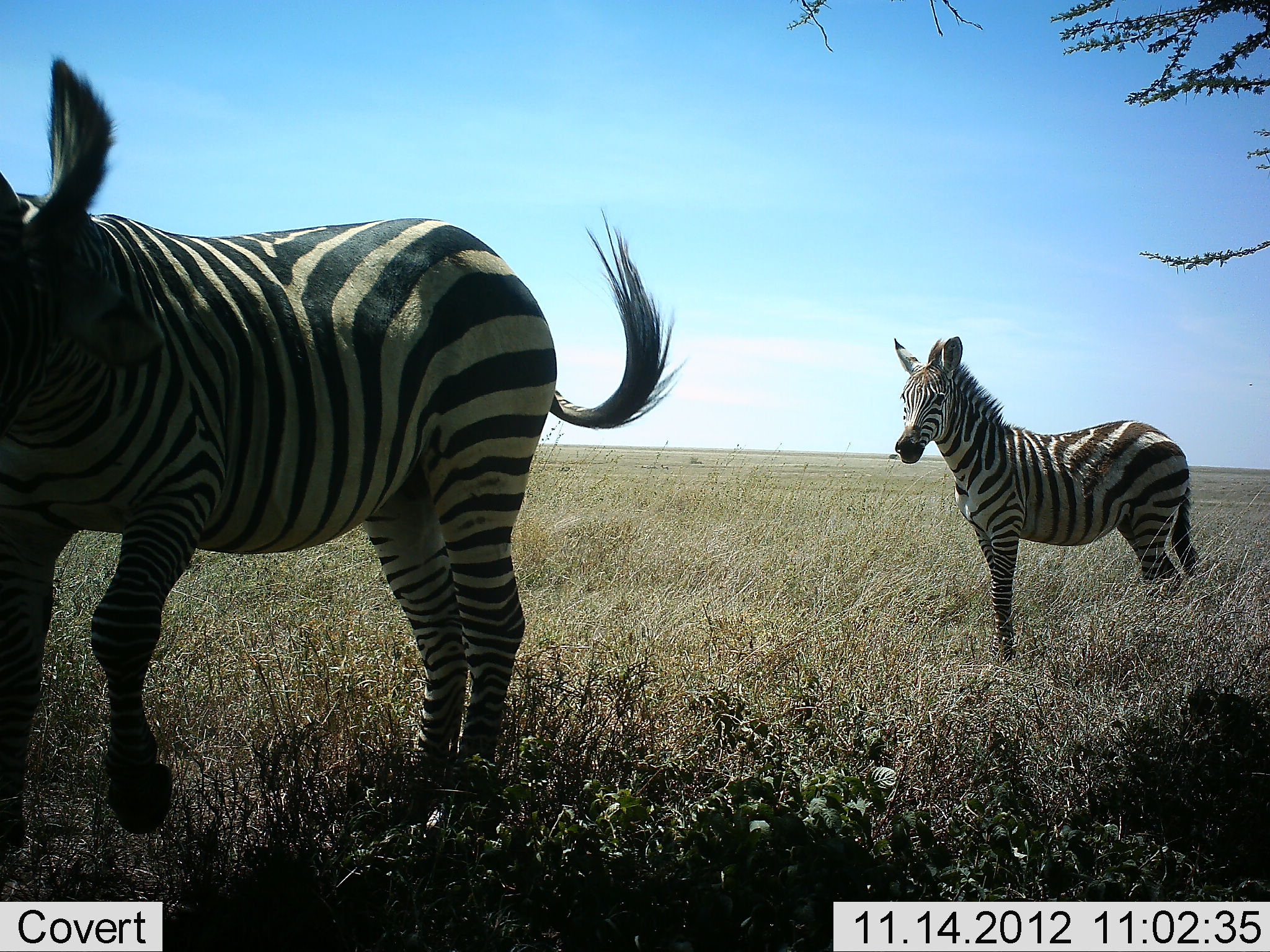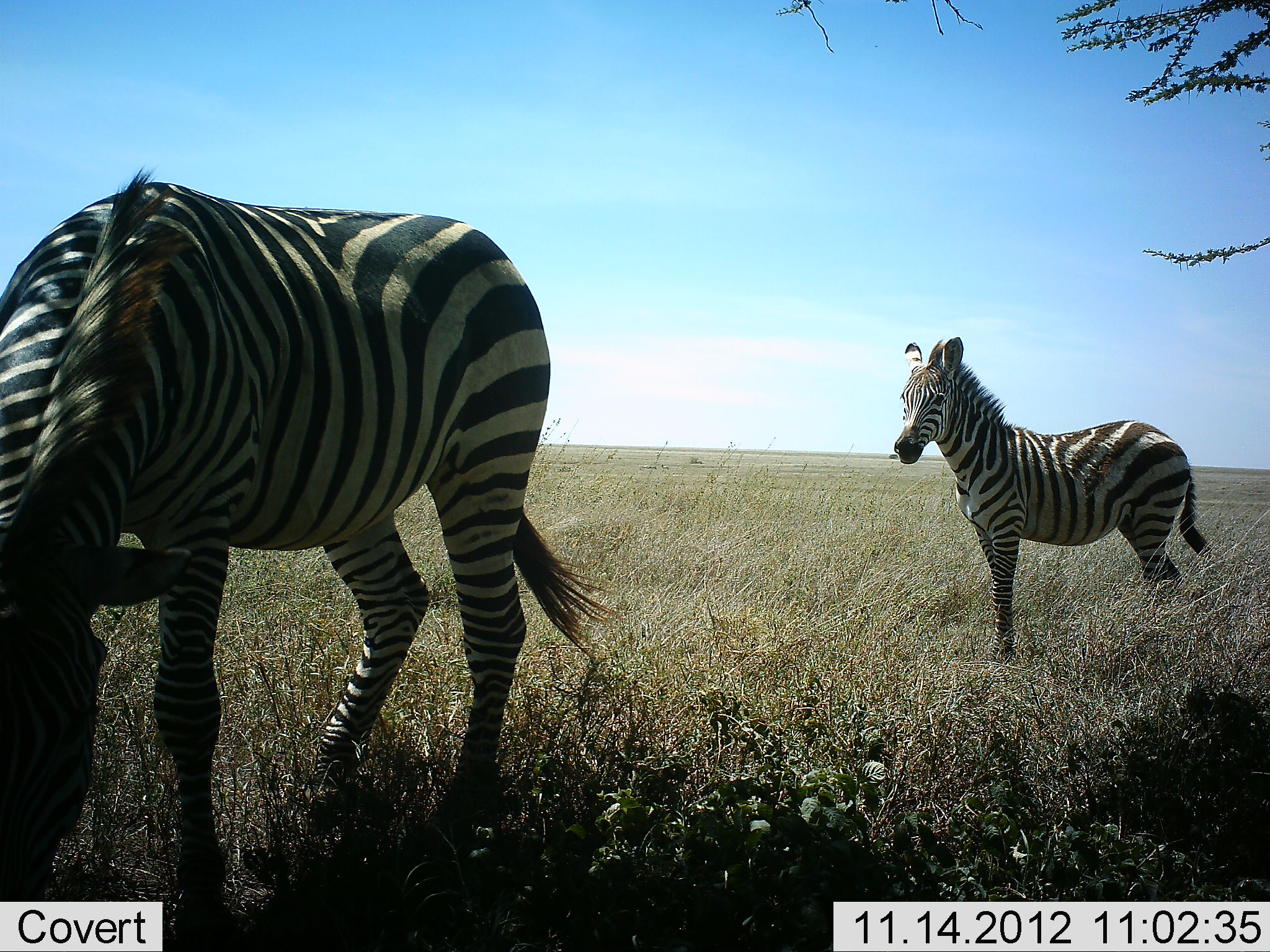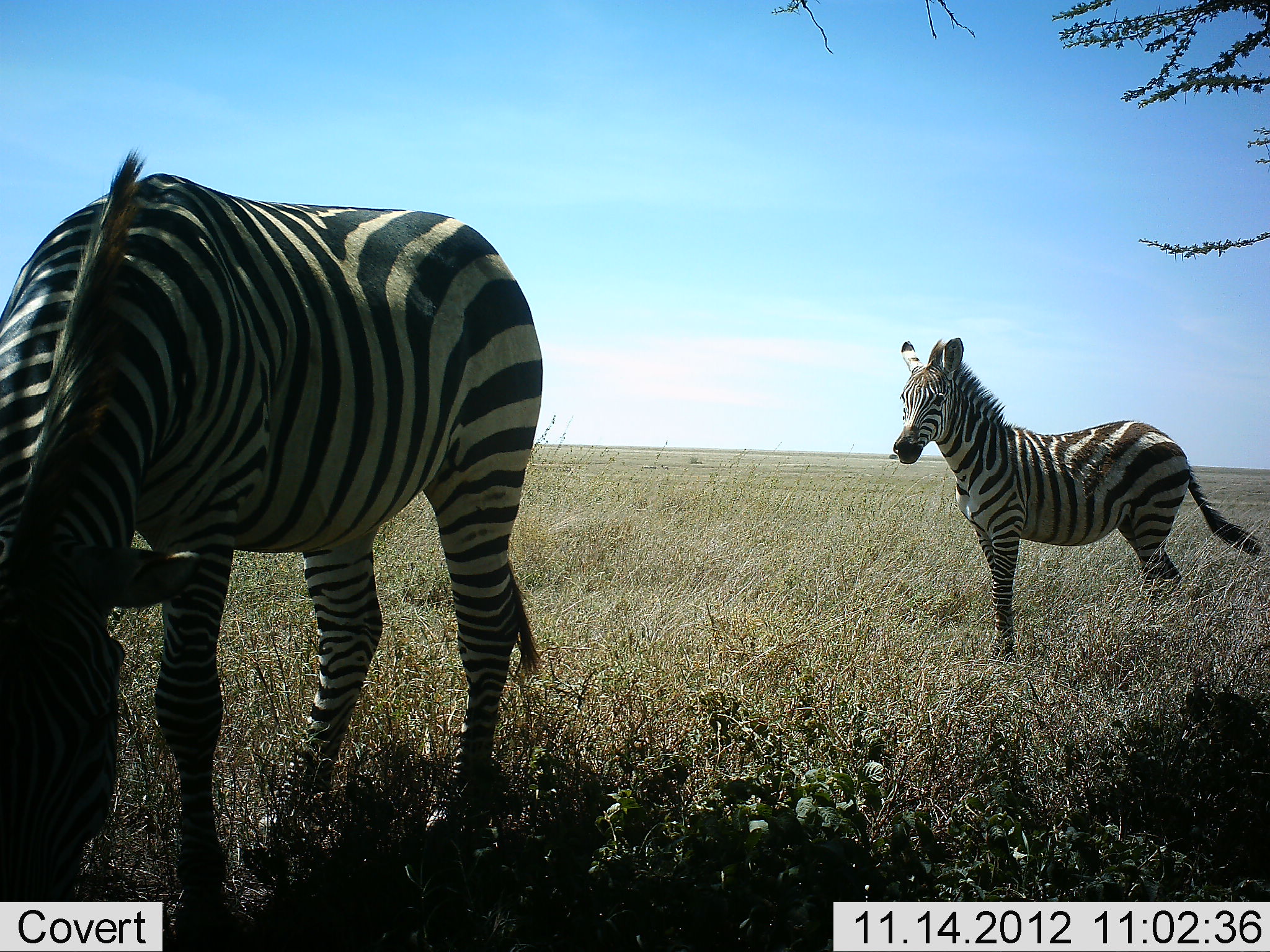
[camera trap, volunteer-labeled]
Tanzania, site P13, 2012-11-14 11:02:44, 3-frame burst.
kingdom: Animalia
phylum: Chordata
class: Mammalia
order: Perissodactyla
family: Equidae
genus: Equus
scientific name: Equus quagga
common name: plains zebra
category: zebra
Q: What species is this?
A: Zebra (plains zebra) (Equus quagga).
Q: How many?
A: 2.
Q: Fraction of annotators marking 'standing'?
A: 89%.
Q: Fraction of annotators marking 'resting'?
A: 0%.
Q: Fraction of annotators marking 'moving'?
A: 22%.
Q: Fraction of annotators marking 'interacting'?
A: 0%.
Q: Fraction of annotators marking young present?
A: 11%.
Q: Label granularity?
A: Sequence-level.